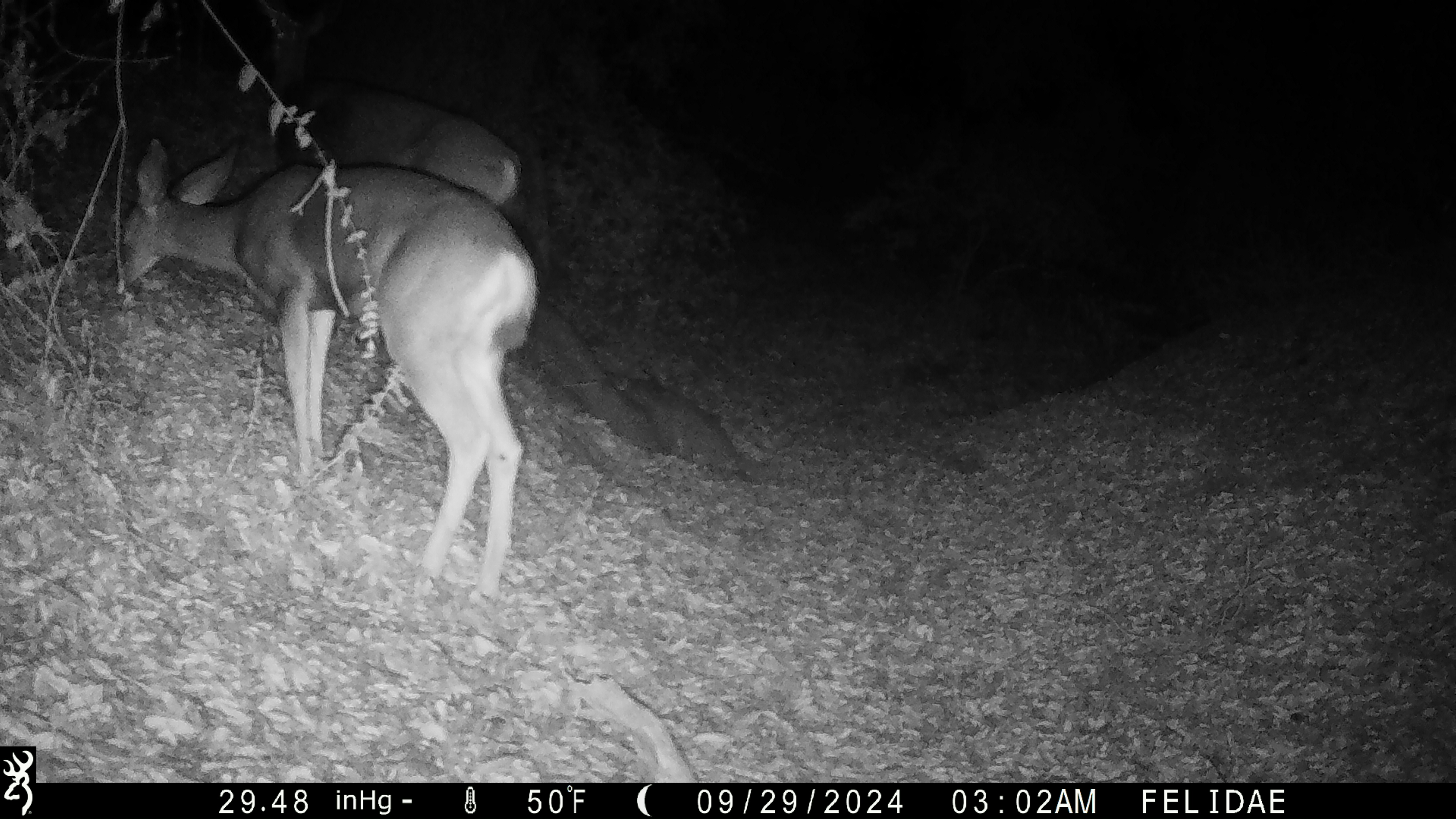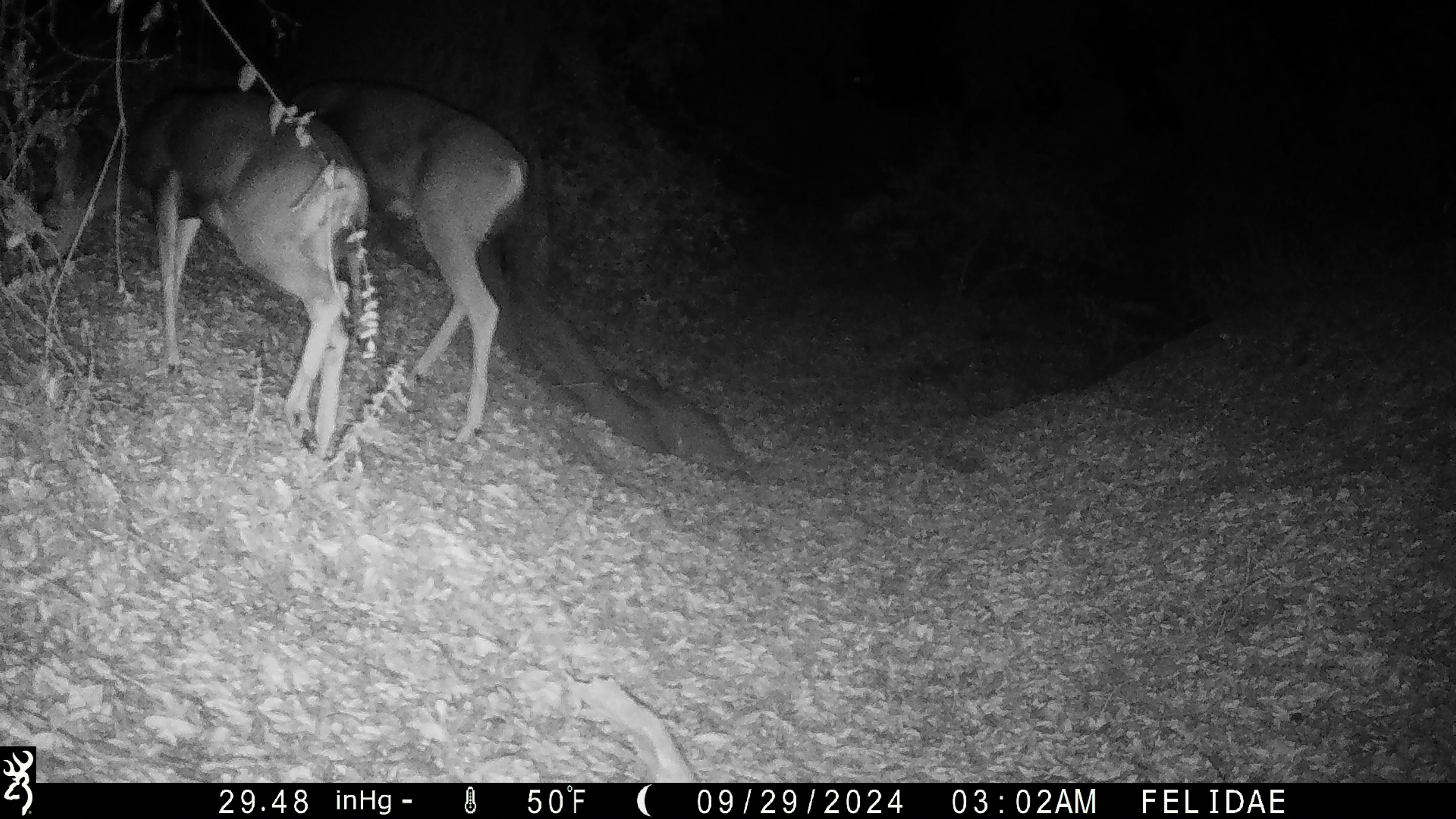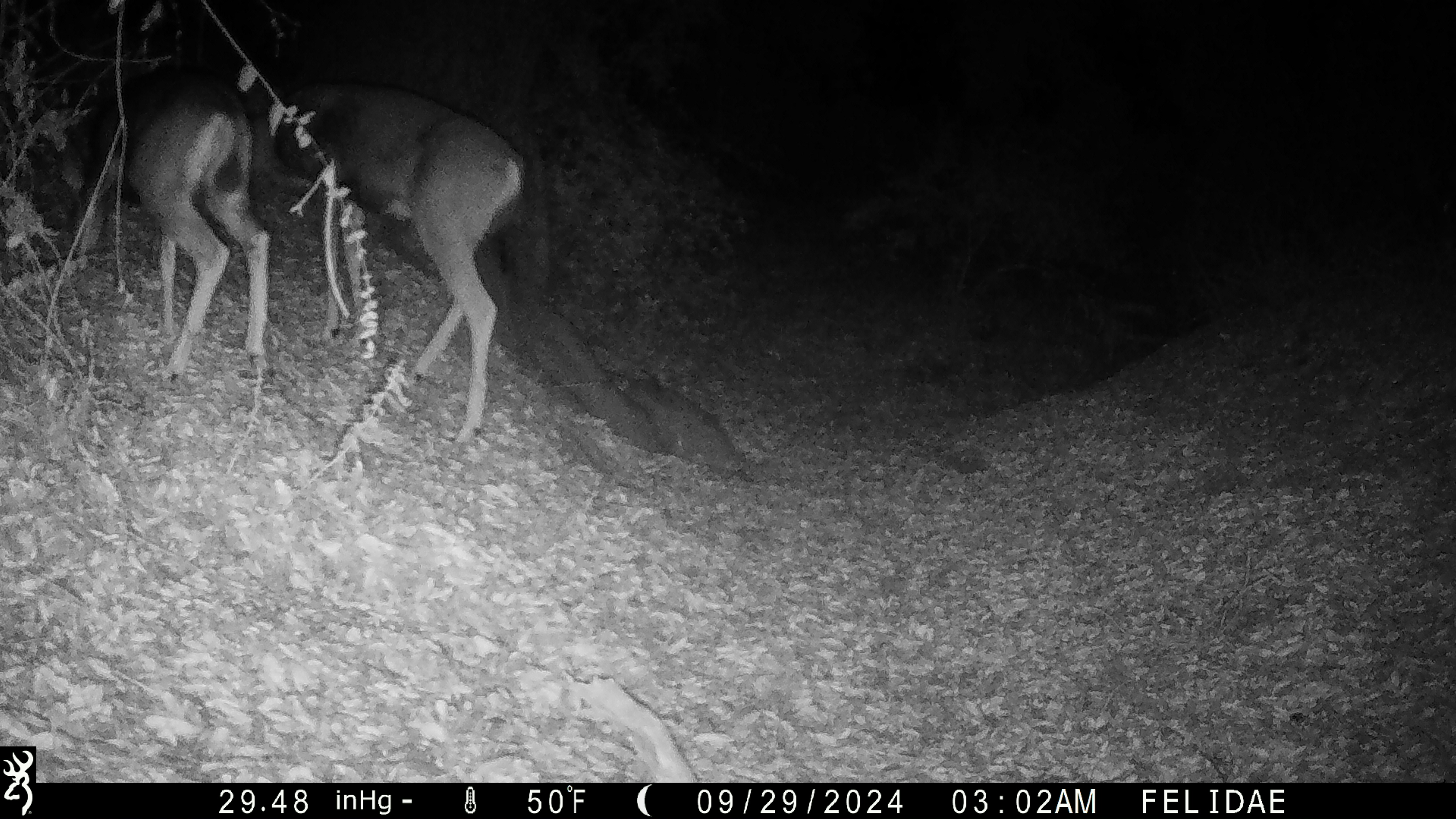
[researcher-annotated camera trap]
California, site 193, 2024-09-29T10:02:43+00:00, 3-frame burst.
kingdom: Animalia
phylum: Chordata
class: Mammalia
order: Artiodactyla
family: Cervidae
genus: Odocoileus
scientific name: Odocoileus hemionus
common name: mule deer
Mule deer (Odocoileus hemionus).